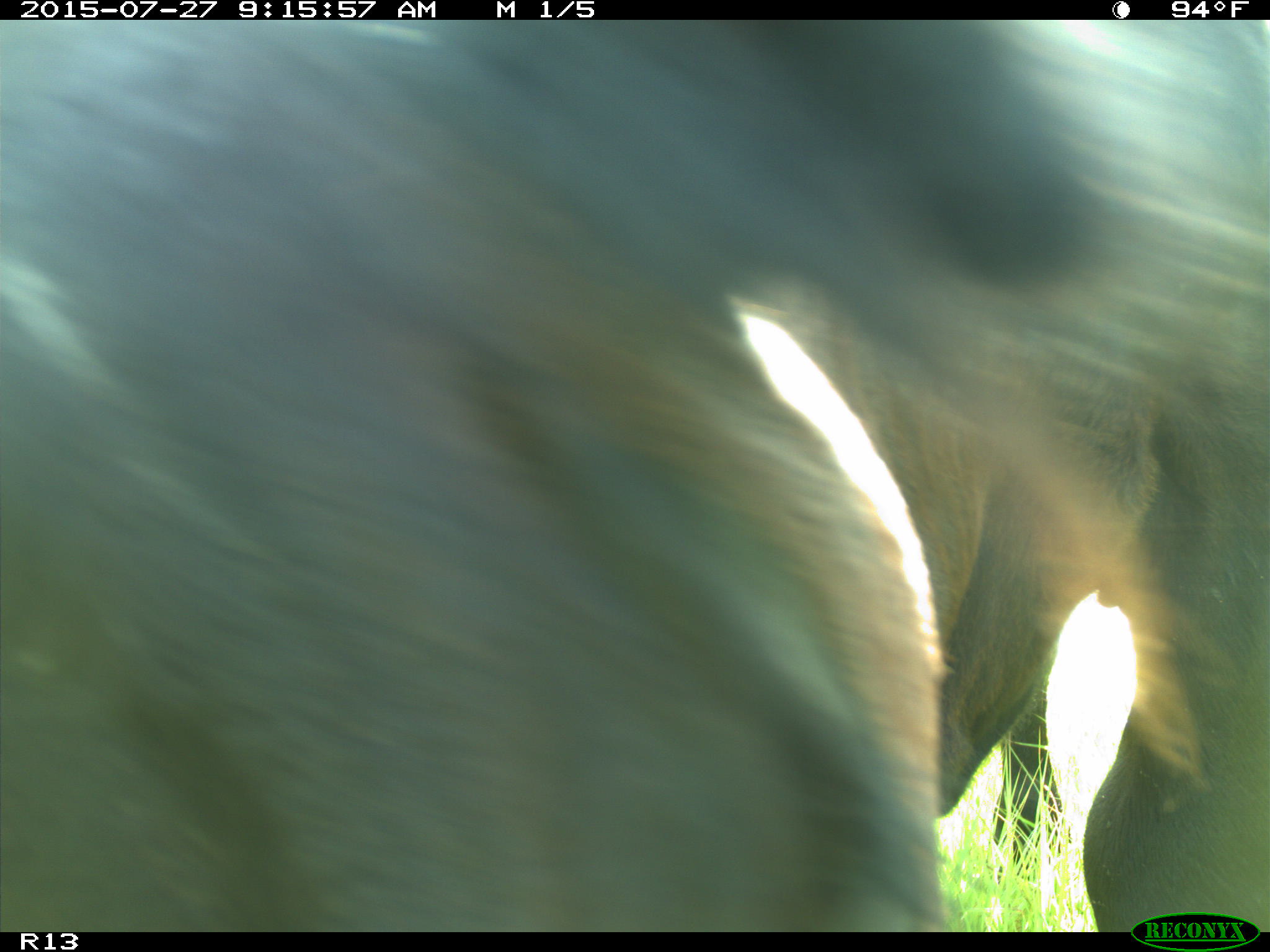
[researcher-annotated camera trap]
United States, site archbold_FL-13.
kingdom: Animalia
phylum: Chordata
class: Mammalia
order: Artiodactyla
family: Bovidae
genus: Bos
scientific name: Bos taurus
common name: domestic cow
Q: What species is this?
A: Bos taurus (domestic cow).